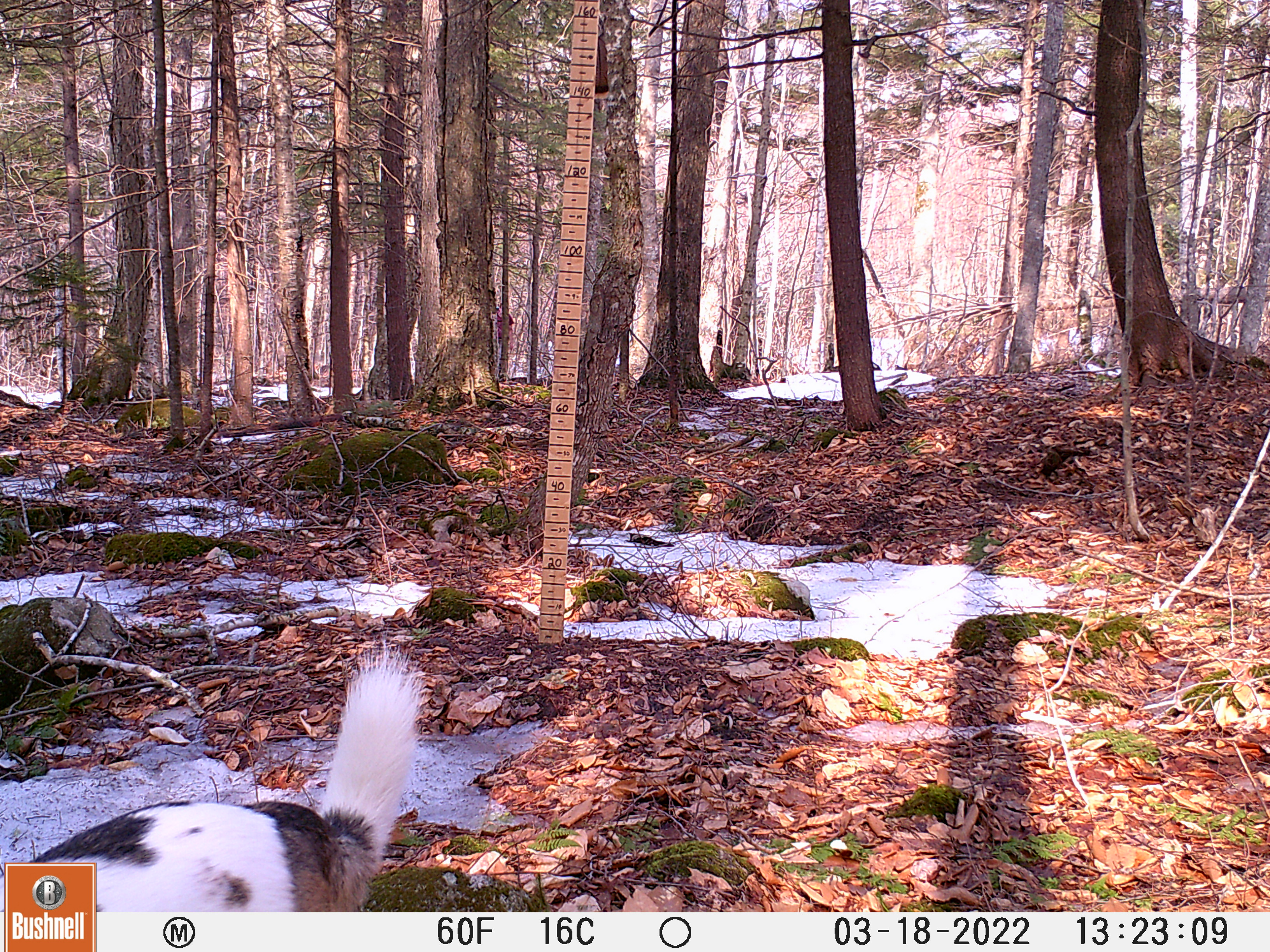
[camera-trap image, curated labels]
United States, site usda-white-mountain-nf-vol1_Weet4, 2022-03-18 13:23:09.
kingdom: Animalia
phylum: Chordata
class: Mammalia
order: Carnivora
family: Canidae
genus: Canis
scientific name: Canis familiaris familiaris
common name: domestic dog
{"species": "domestic dog (Canis familiaris familiaris)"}